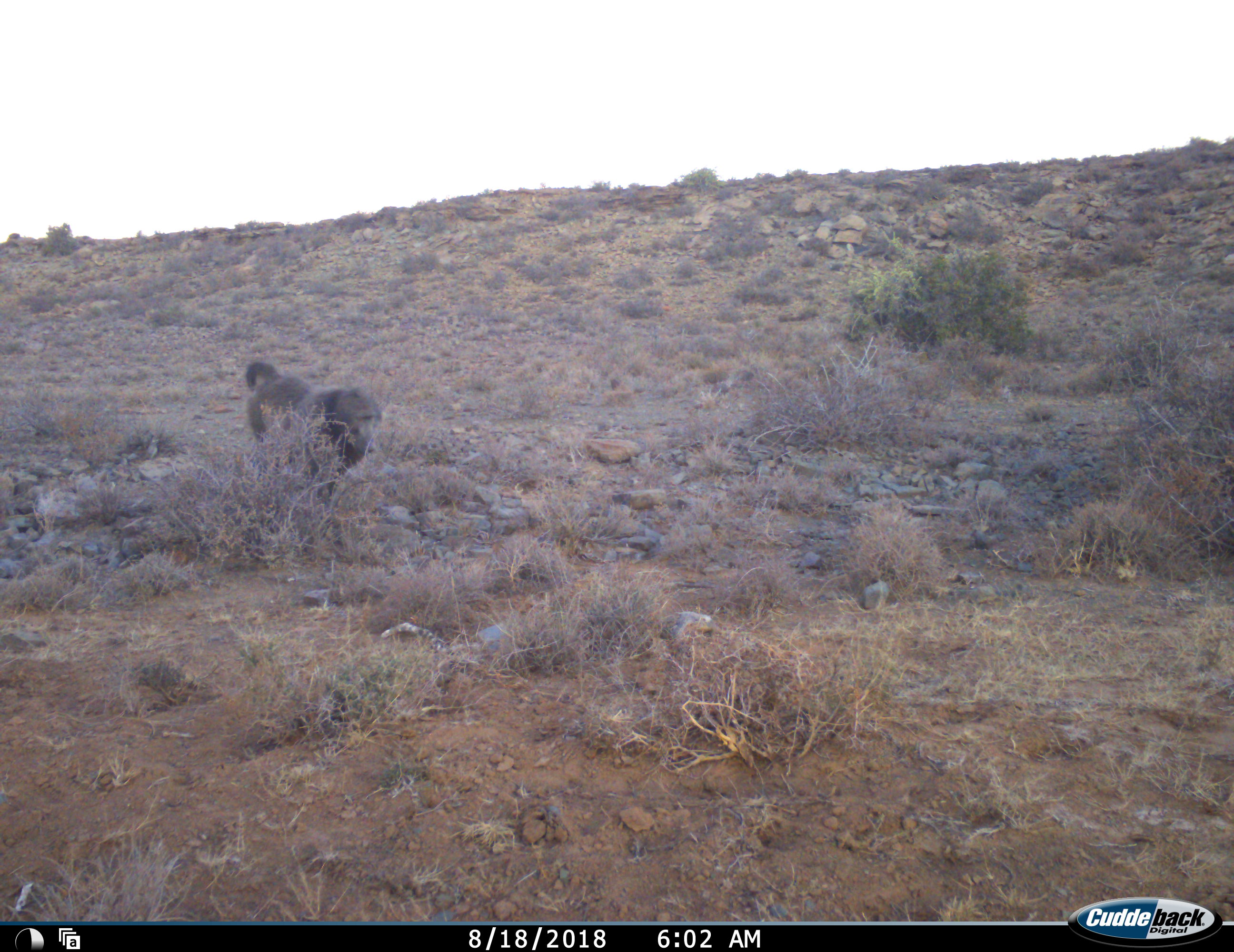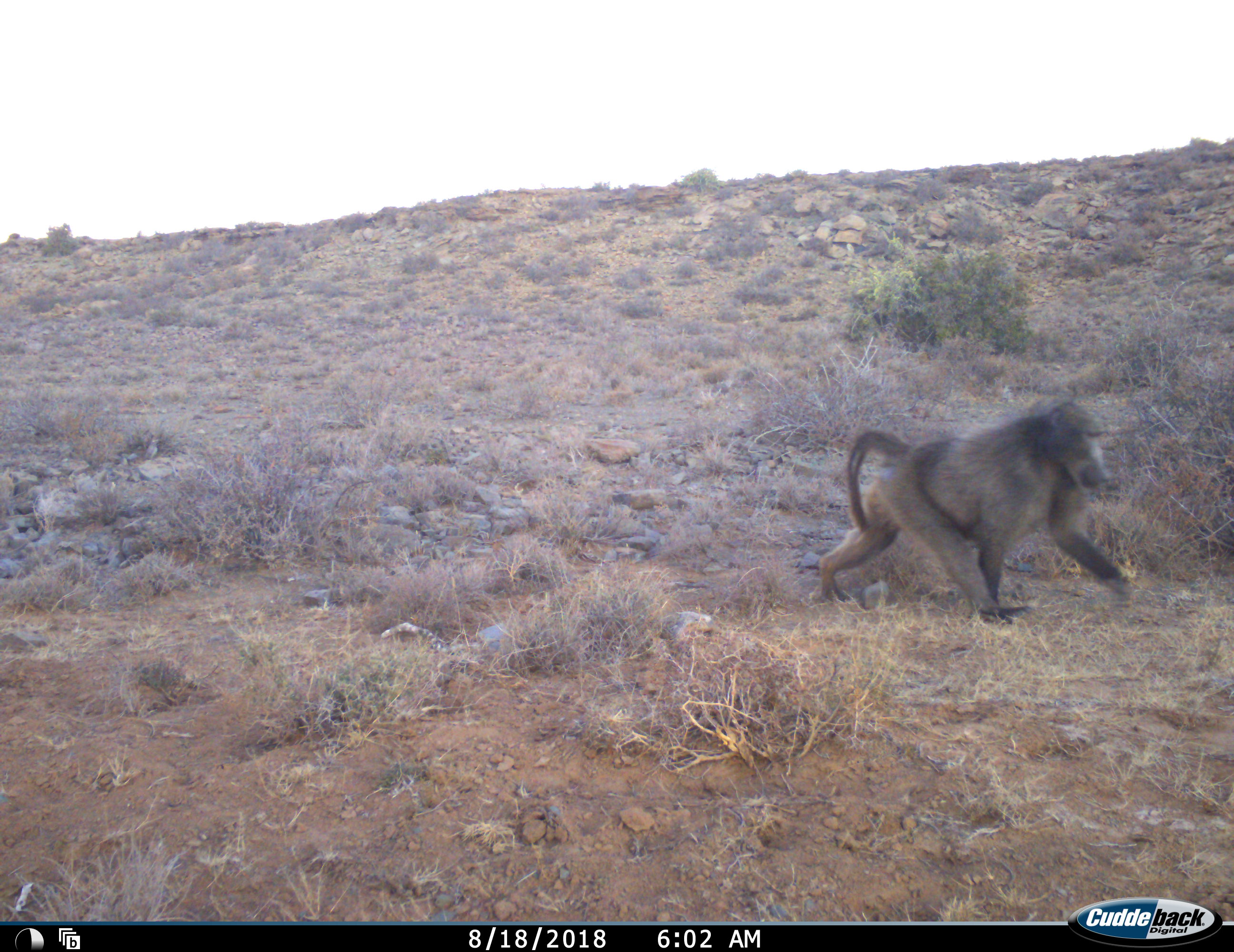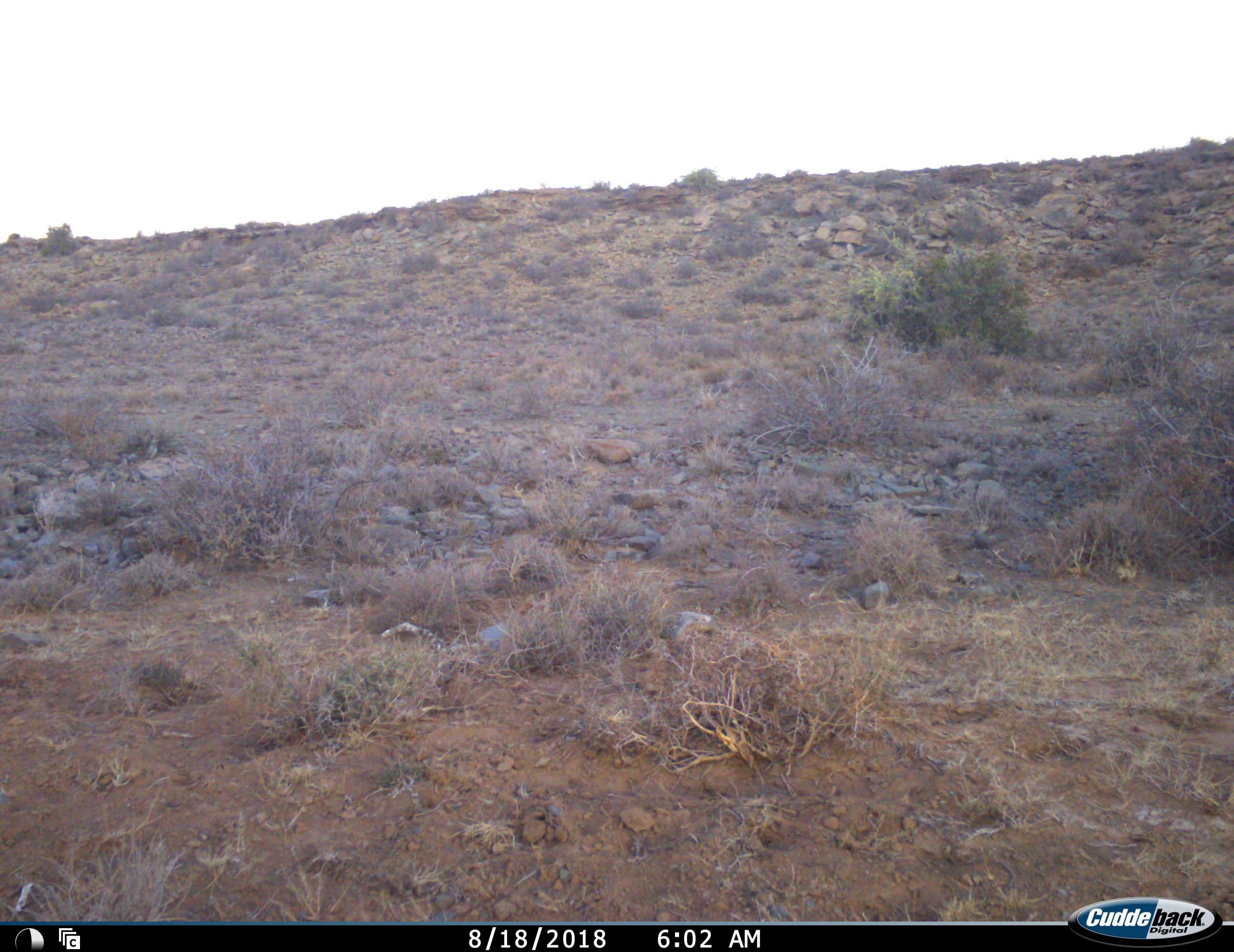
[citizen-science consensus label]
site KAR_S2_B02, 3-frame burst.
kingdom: Animalia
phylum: Chordata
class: Mammalia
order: Primates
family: Cercopithecidae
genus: Papio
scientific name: Papio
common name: baboon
Baboon (Papio), count 1. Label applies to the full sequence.